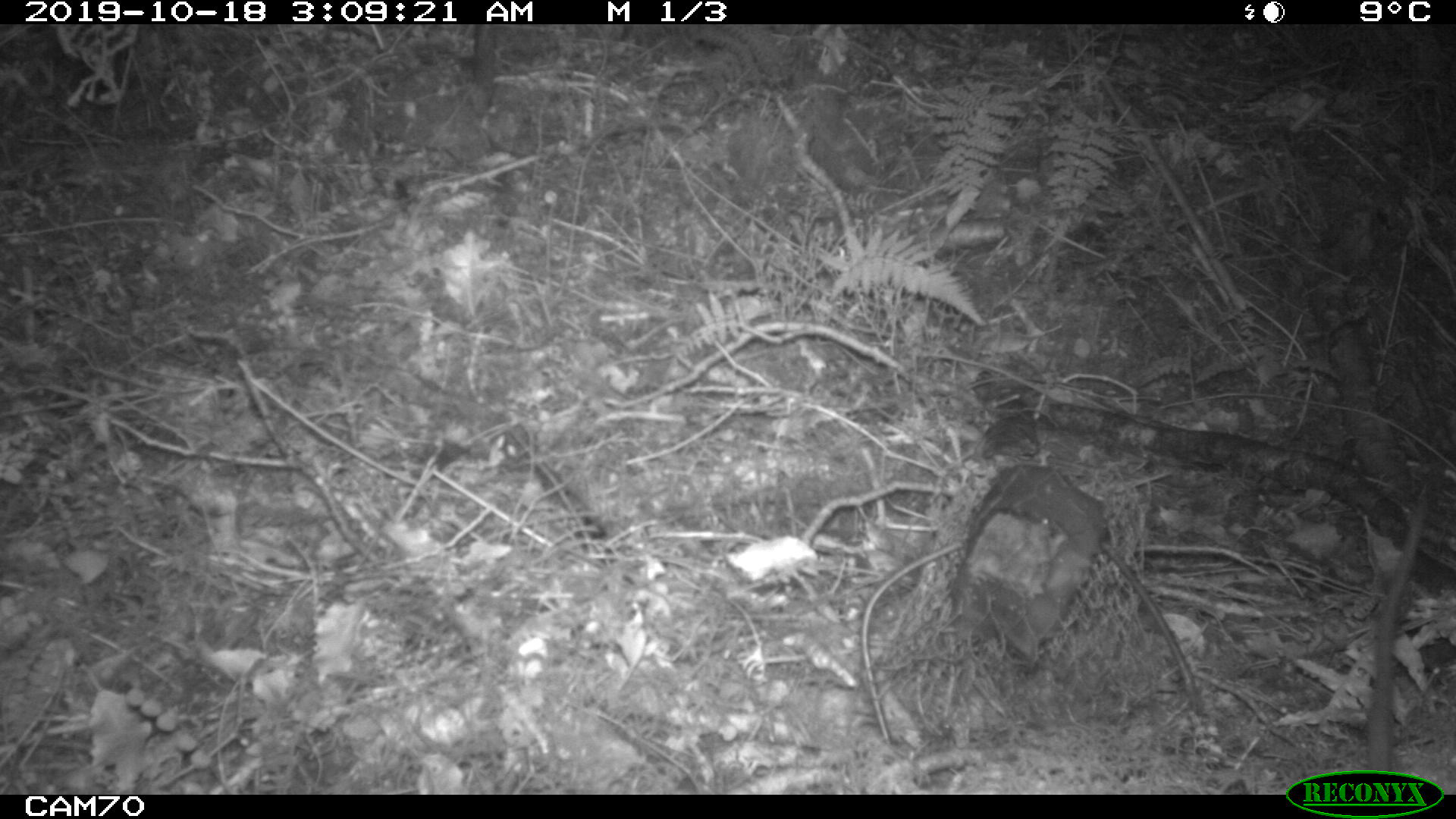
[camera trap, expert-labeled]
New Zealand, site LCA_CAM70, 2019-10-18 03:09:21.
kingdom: Animalia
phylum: Chordata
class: Mammalia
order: Rodentia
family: Muridae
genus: Rattus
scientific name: Rattus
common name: rat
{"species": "rat (Rattus)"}